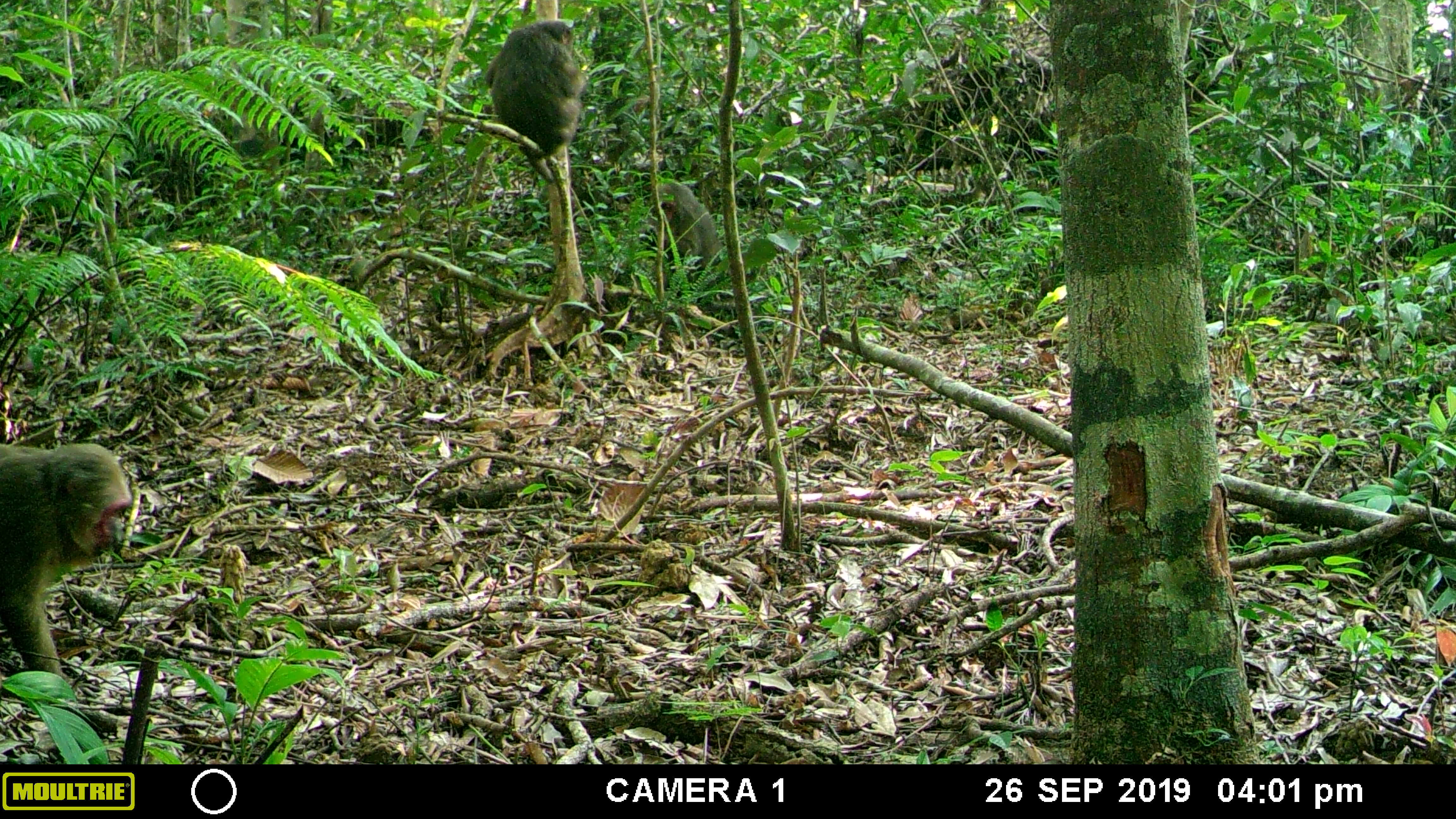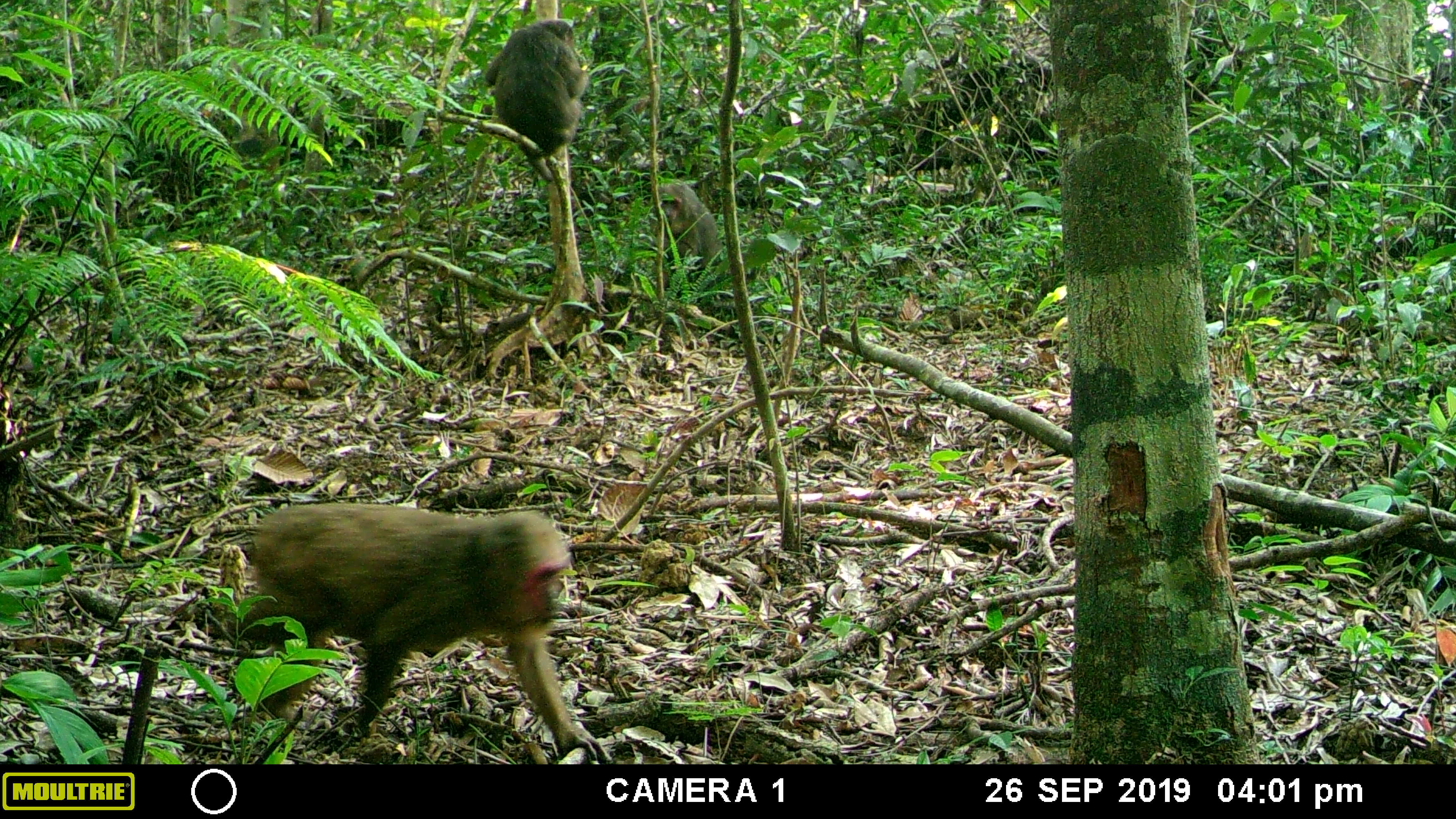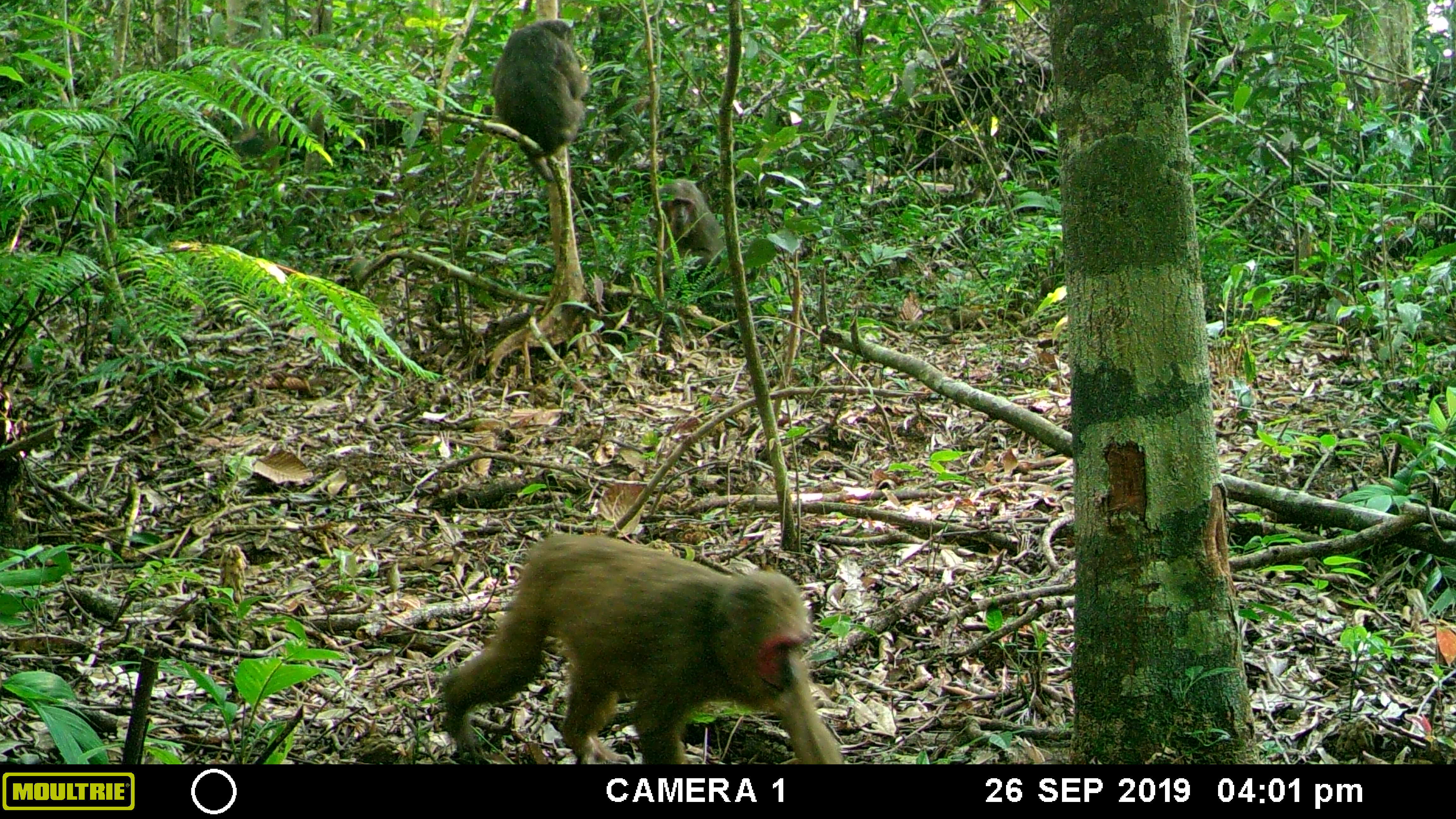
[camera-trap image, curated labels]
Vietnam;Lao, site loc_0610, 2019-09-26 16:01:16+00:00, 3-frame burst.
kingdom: Animalia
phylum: Chordata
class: Mammalia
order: Primates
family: Cercopithecidae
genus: Macaca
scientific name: Macaca arctoides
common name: stump-tailed macaque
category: stump tailed macaque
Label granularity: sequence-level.